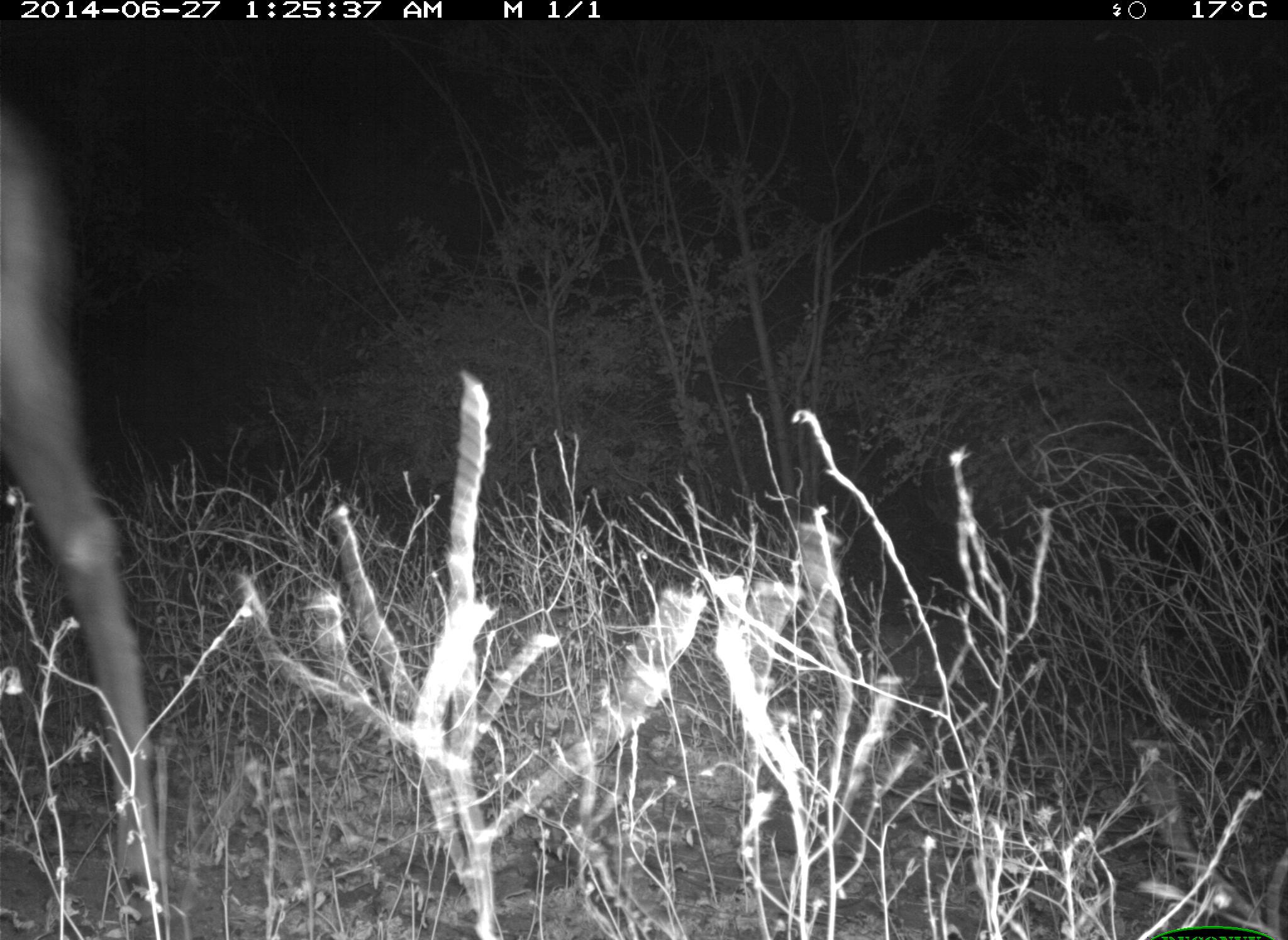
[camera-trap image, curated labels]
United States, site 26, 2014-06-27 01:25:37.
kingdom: Animalia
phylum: Chordata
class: Mammalia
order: Artiodactyla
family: Cervidae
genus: Odocoileus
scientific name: Odocoileus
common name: deer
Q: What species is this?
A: Deer (Odocoileus).